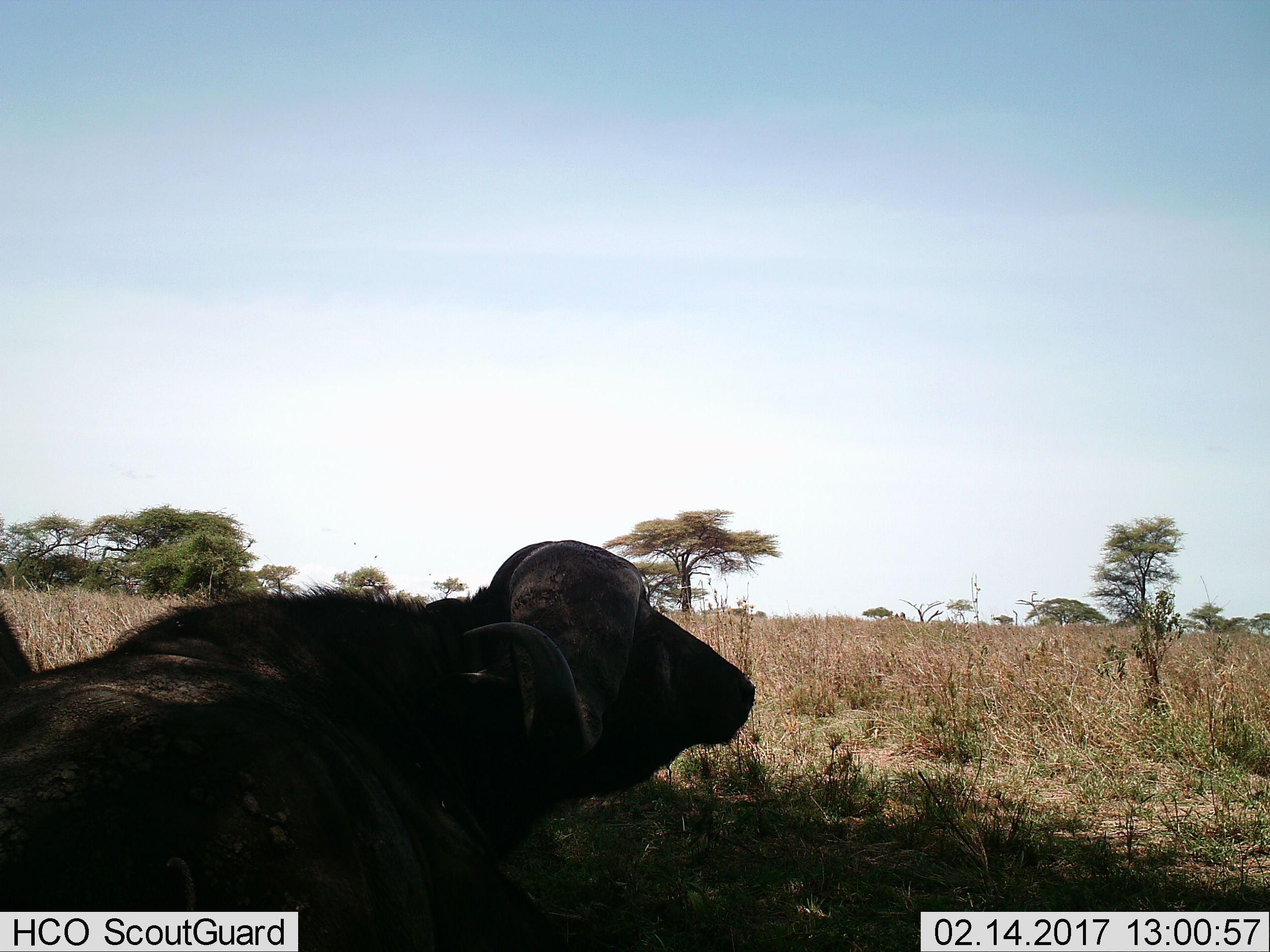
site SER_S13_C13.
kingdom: Animalia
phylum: Chordata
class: Mammalia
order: Artiodactyla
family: Bovidae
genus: Syncerus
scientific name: Syncerus caffer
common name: african buffalo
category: buffalo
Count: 1.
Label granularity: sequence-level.